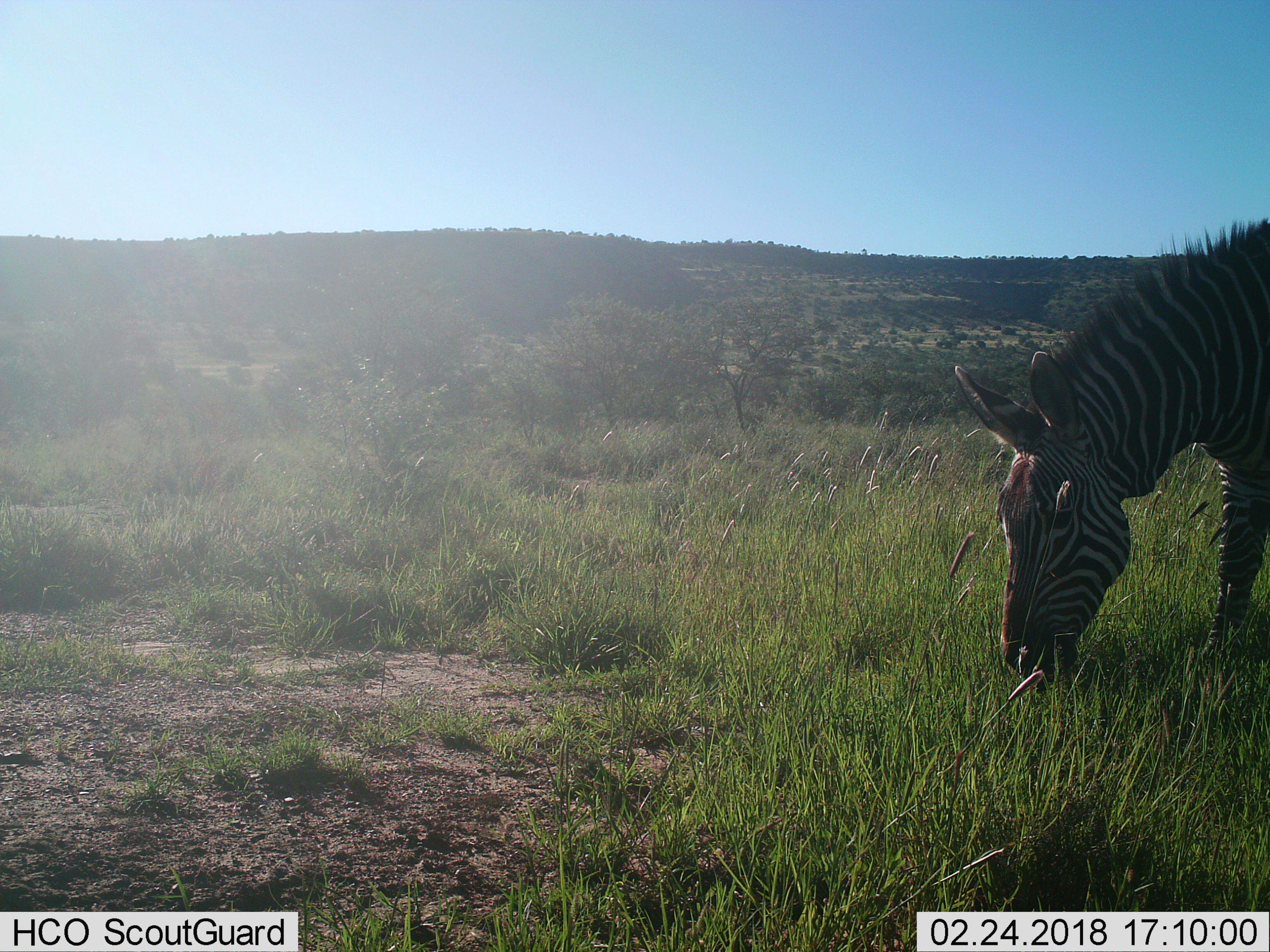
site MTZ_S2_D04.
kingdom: Animalia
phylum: Chordata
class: Mammalia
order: Perissodactyla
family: Equidae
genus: Equus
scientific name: Equus zebra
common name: mountain zebra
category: zebramountain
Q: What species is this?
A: Zebramountain (mountain zebra) (Equus zebra).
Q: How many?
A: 1.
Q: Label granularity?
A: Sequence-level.